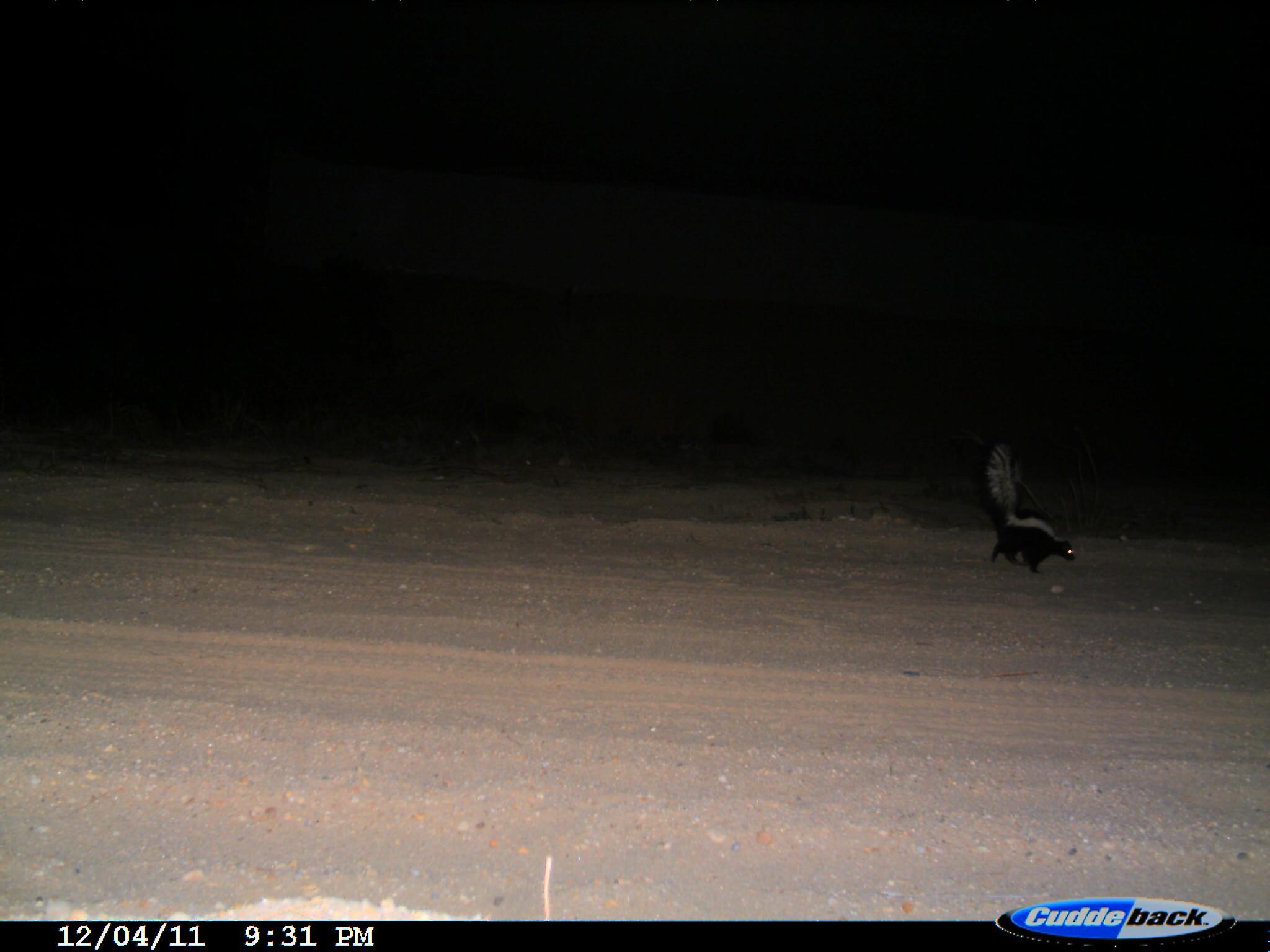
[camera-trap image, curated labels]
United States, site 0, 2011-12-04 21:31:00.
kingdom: Animalia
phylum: Chordata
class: Mammalia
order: Carnivora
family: Mephitidae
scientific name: Mephitidae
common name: skunk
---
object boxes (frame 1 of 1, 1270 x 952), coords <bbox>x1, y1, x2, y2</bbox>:
skunk: <bbox>976, 443, 1083, 578</bbox>